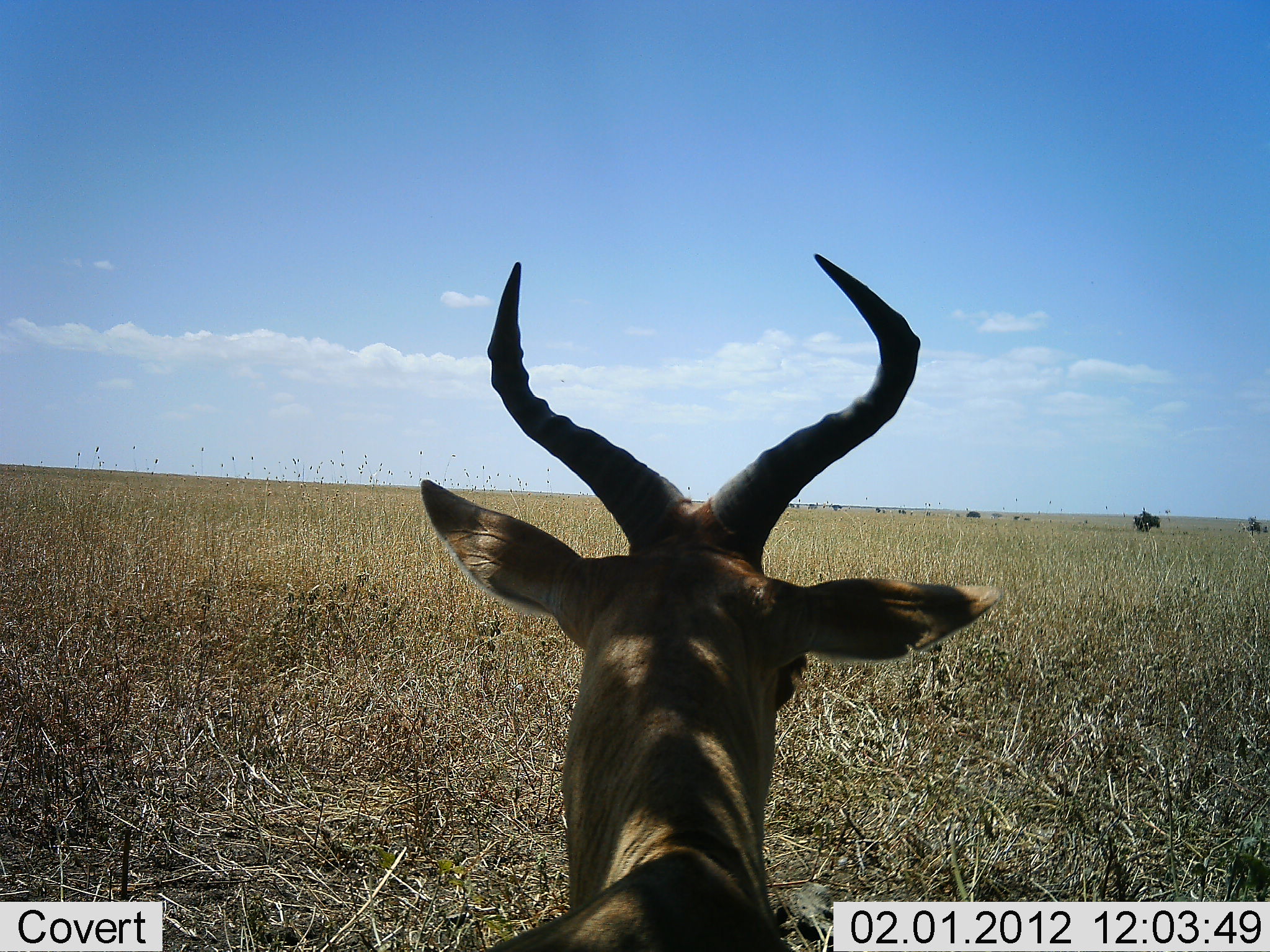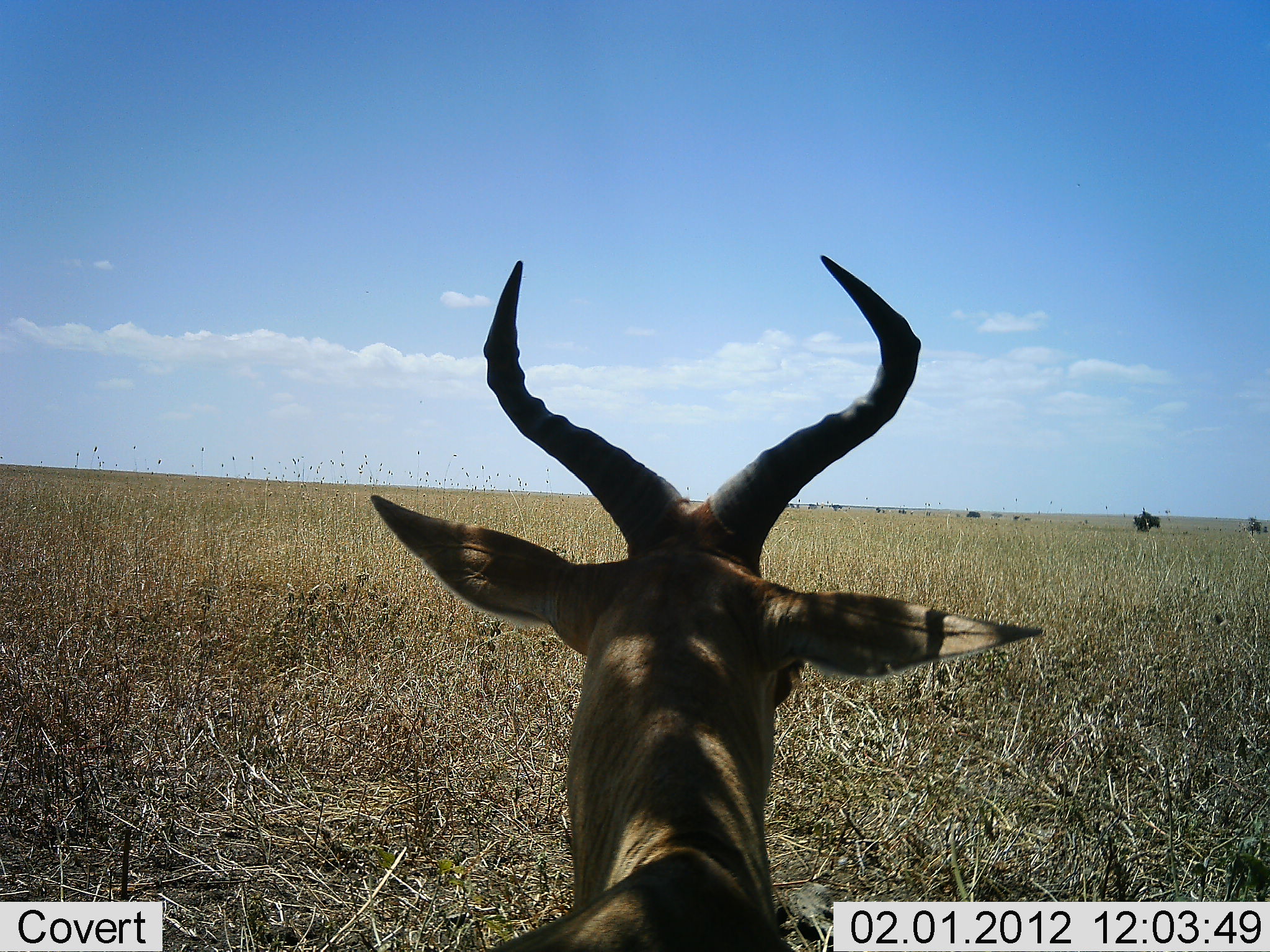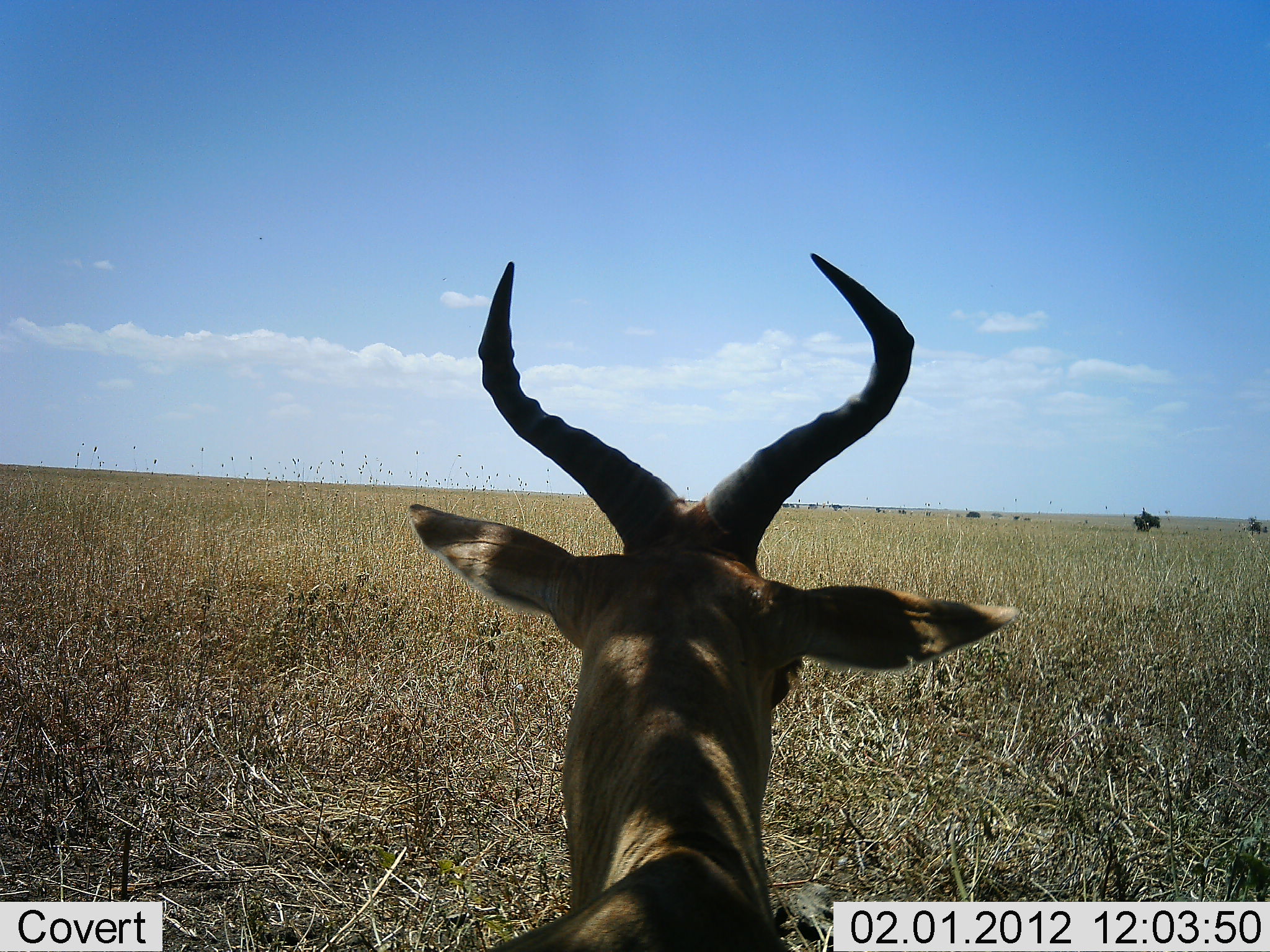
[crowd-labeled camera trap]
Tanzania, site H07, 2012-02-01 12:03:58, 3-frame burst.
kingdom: Animalia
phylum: Chordata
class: Mammalia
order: Artiodactyla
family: Bovidae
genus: Alcelaphus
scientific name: Alcelaphus buselaphus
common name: hartebeest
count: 1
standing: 42%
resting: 54%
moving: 4%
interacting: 0%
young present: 0%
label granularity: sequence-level